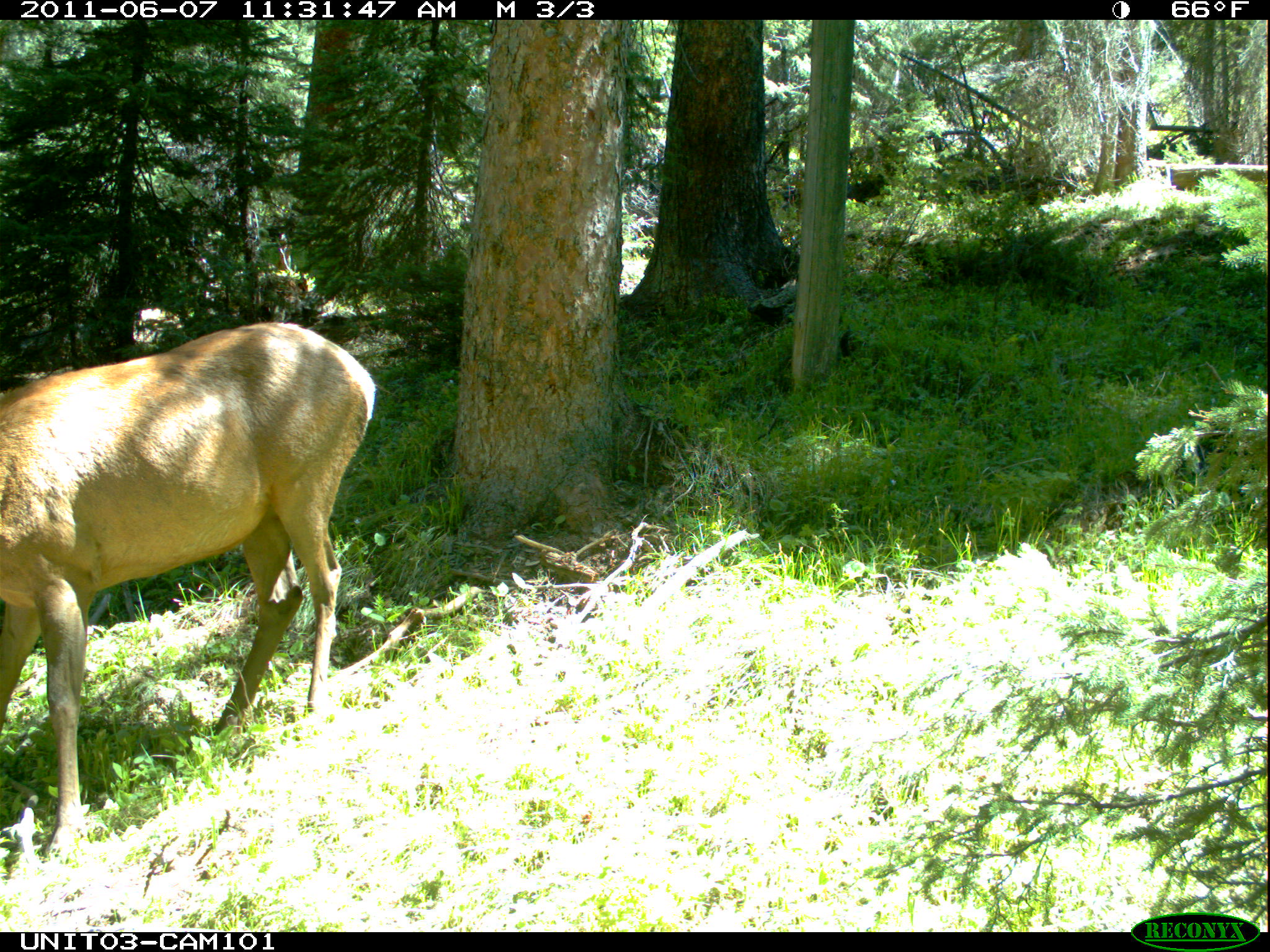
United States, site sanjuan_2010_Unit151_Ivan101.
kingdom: Animalia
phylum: Chordata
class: Mammalia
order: Artiodactyla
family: Cervidae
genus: Cervus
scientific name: Cervus elaphus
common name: red deer